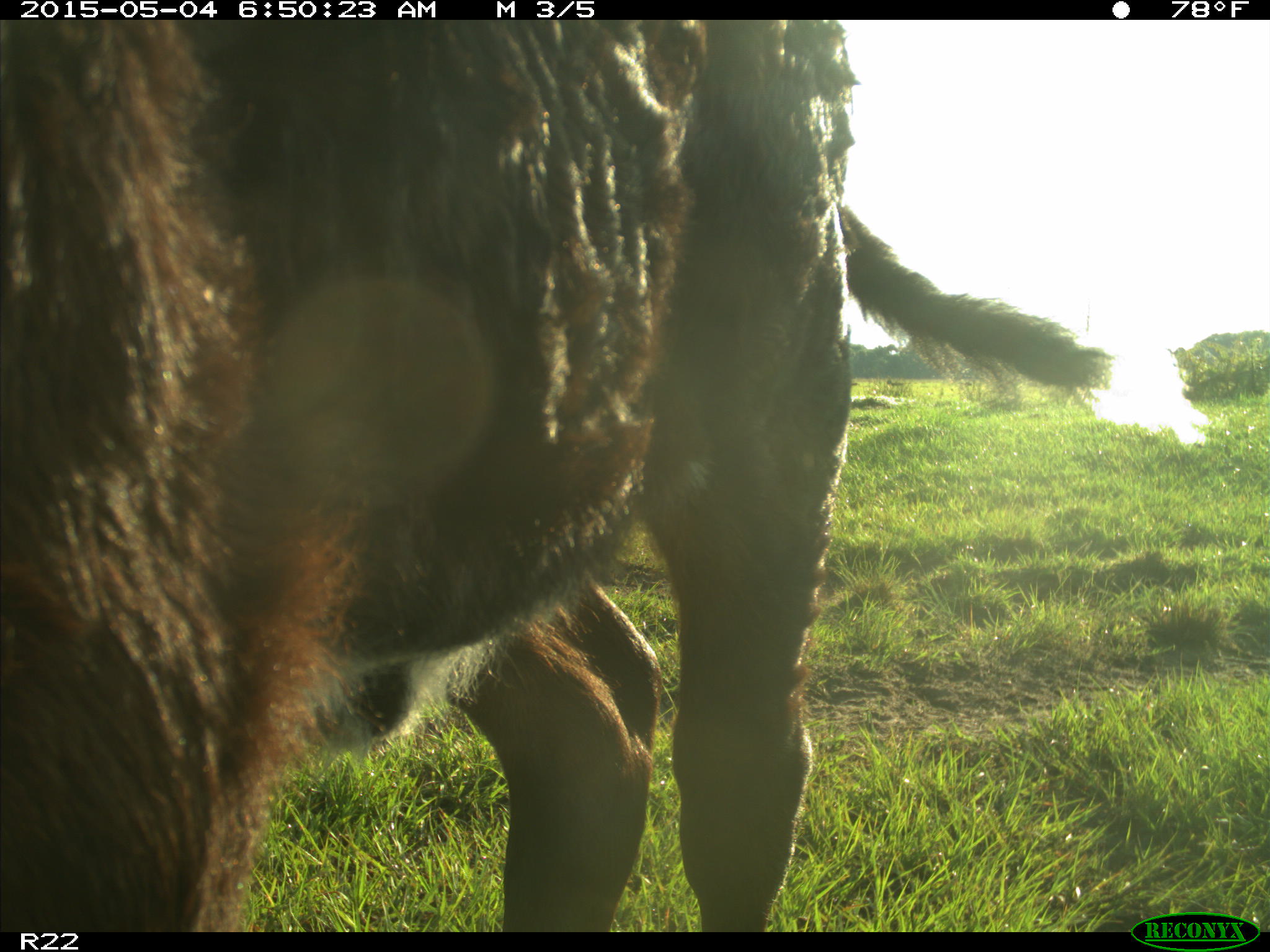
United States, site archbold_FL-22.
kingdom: Animalia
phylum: Chordata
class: Mammalia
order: Artiodactyla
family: Bovidae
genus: Bos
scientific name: Bos taurus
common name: domestic cow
Bos taurus (domestic cow).